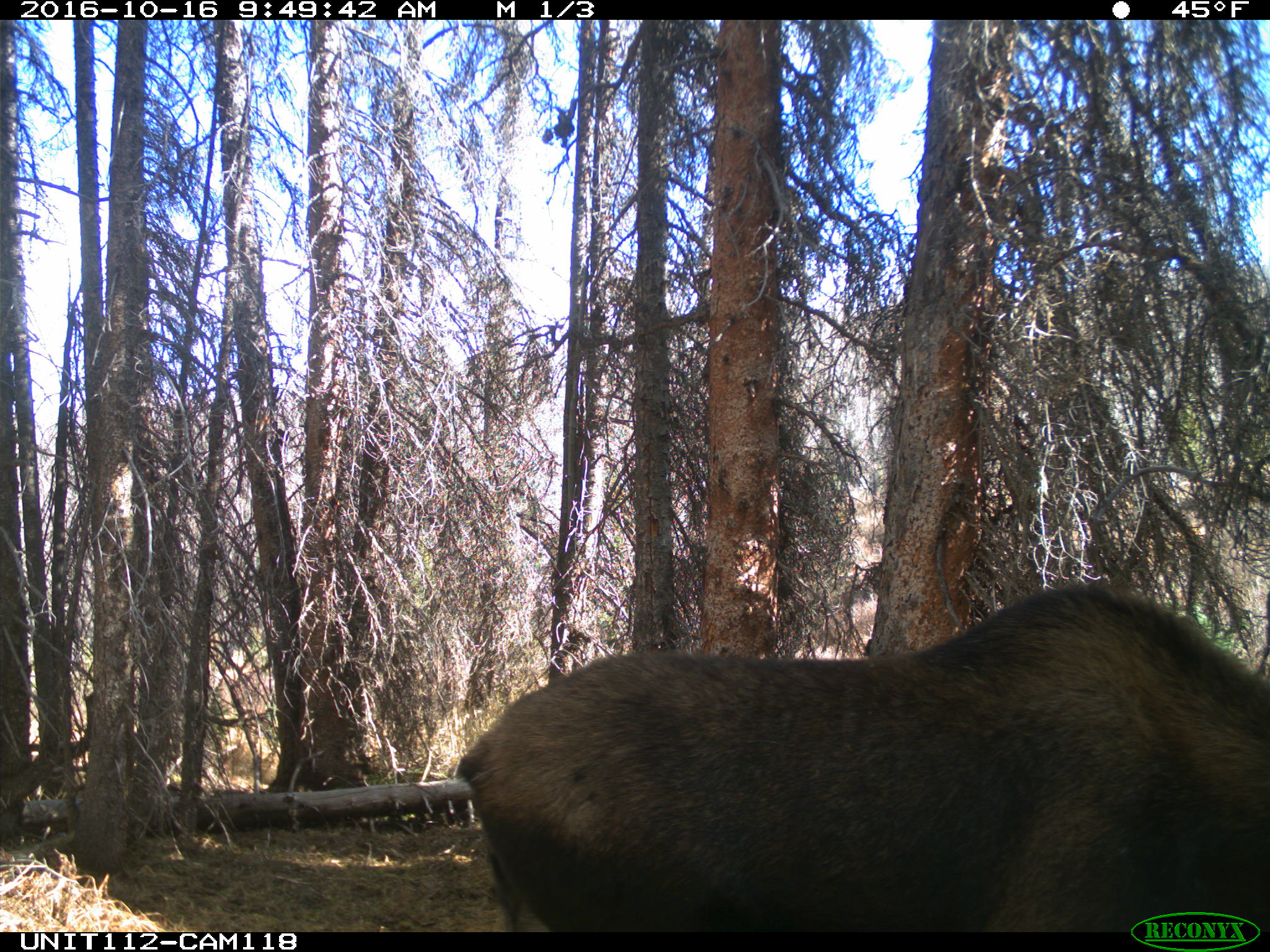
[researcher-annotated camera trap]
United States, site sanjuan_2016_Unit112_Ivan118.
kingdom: Animalia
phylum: Chordata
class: Mammalia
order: Artiodactyla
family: Cervidae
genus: Alces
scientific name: Alces alces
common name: moose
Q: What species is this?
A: Alces alces (moose).